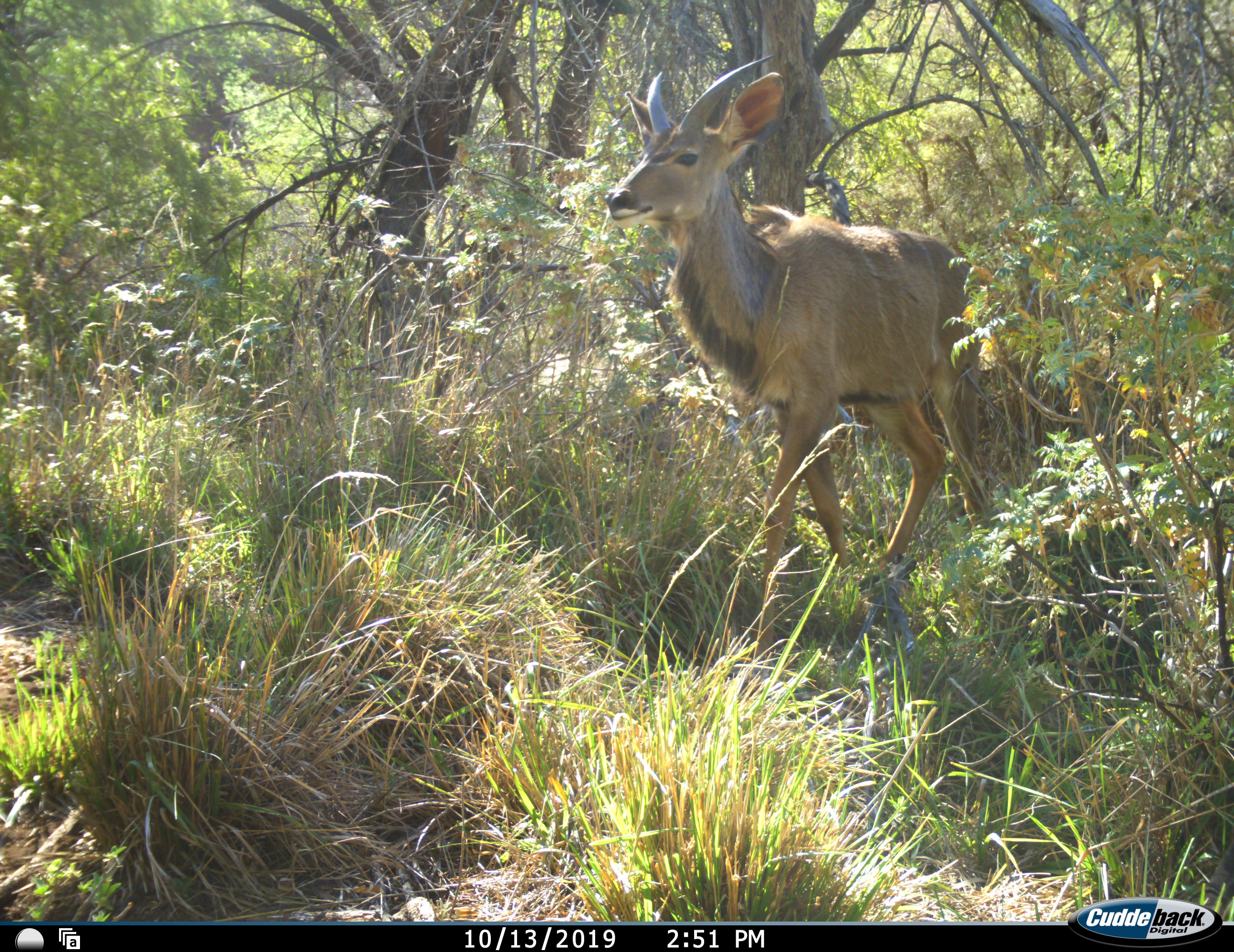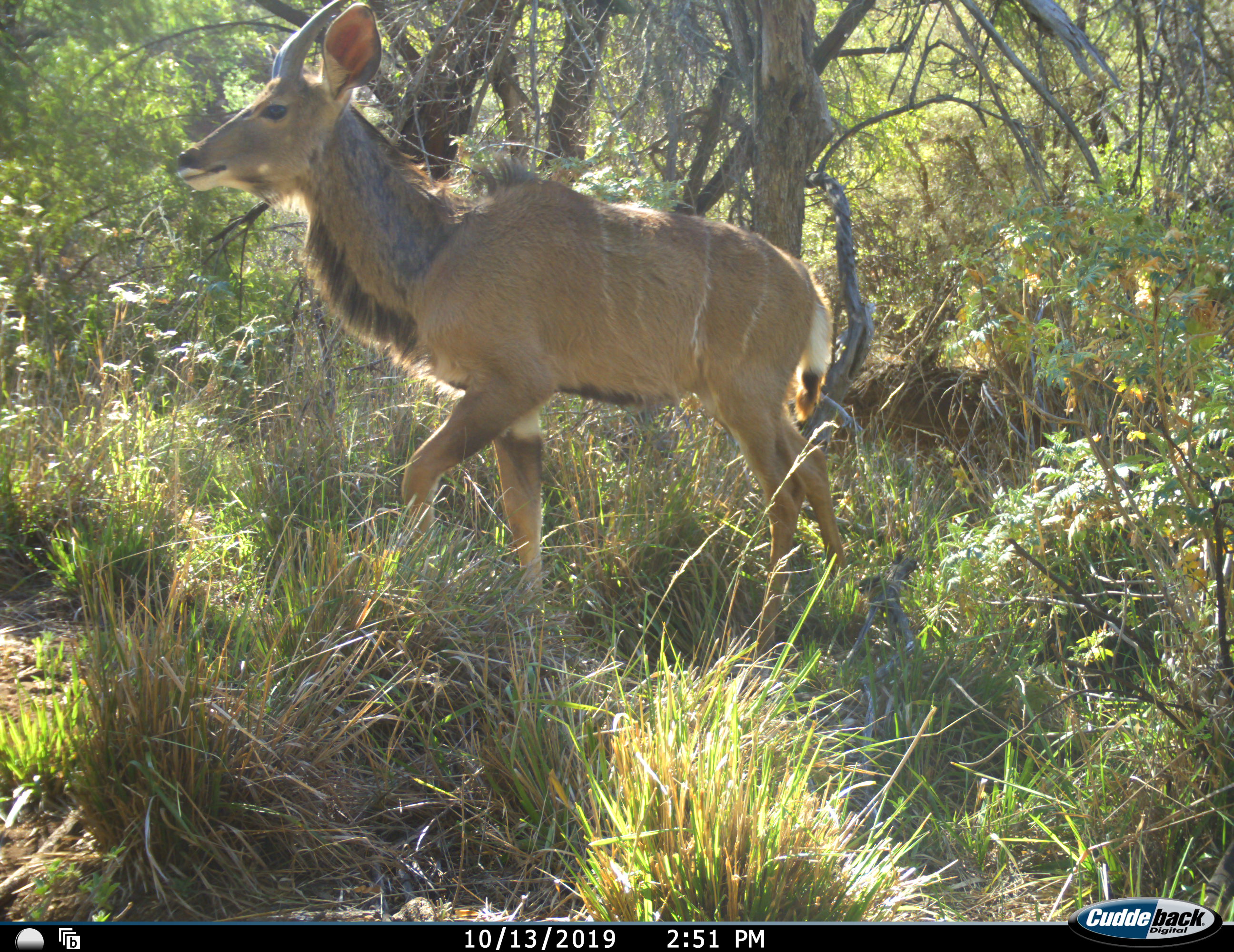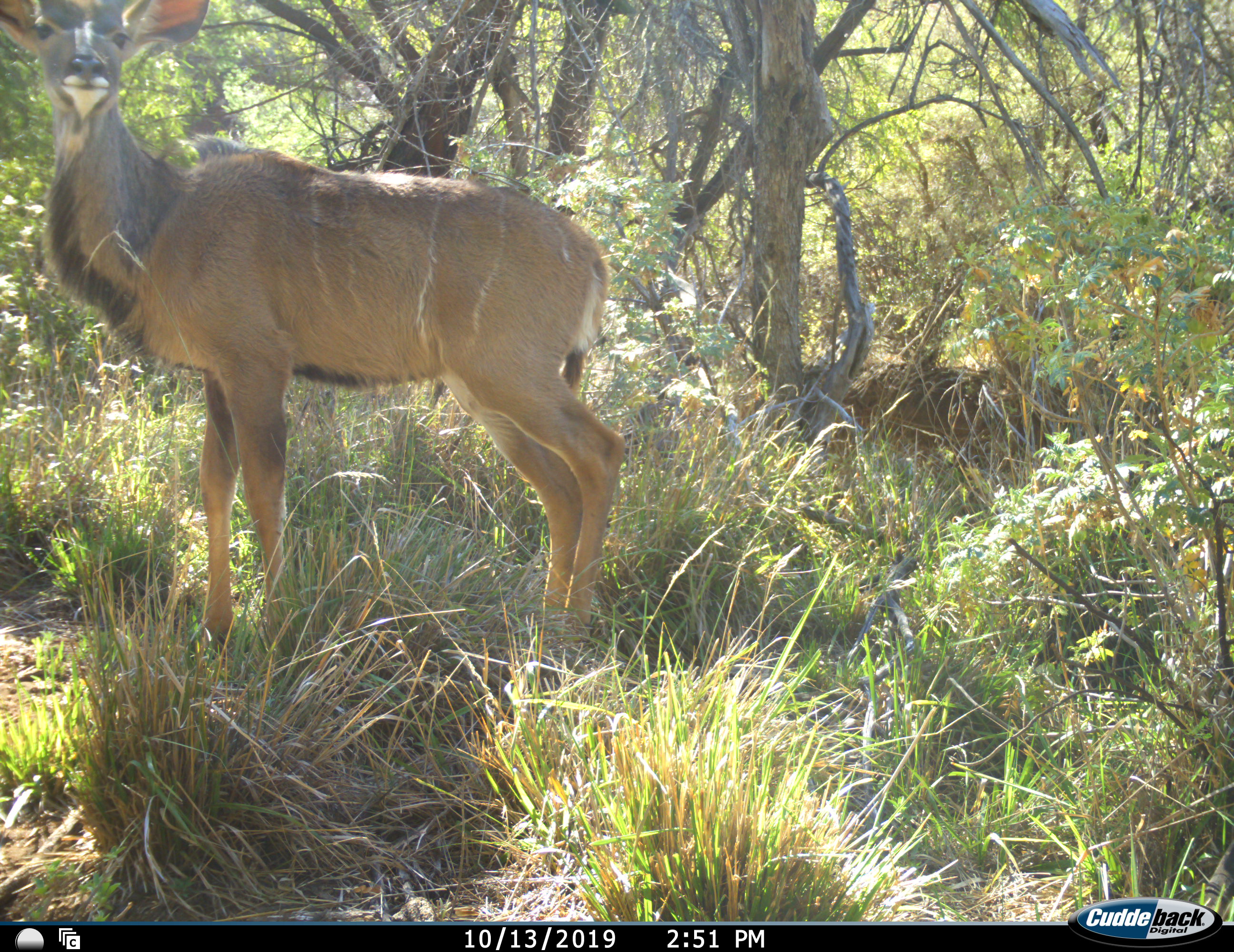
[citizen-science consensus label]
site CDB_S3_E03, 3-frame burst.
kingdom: Animalia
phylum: Chordata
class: Mammalia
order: Artiodactyla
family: Bovidae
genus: Tragelaphus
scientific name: Tragelaphus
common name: kudu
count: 1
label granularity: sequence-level